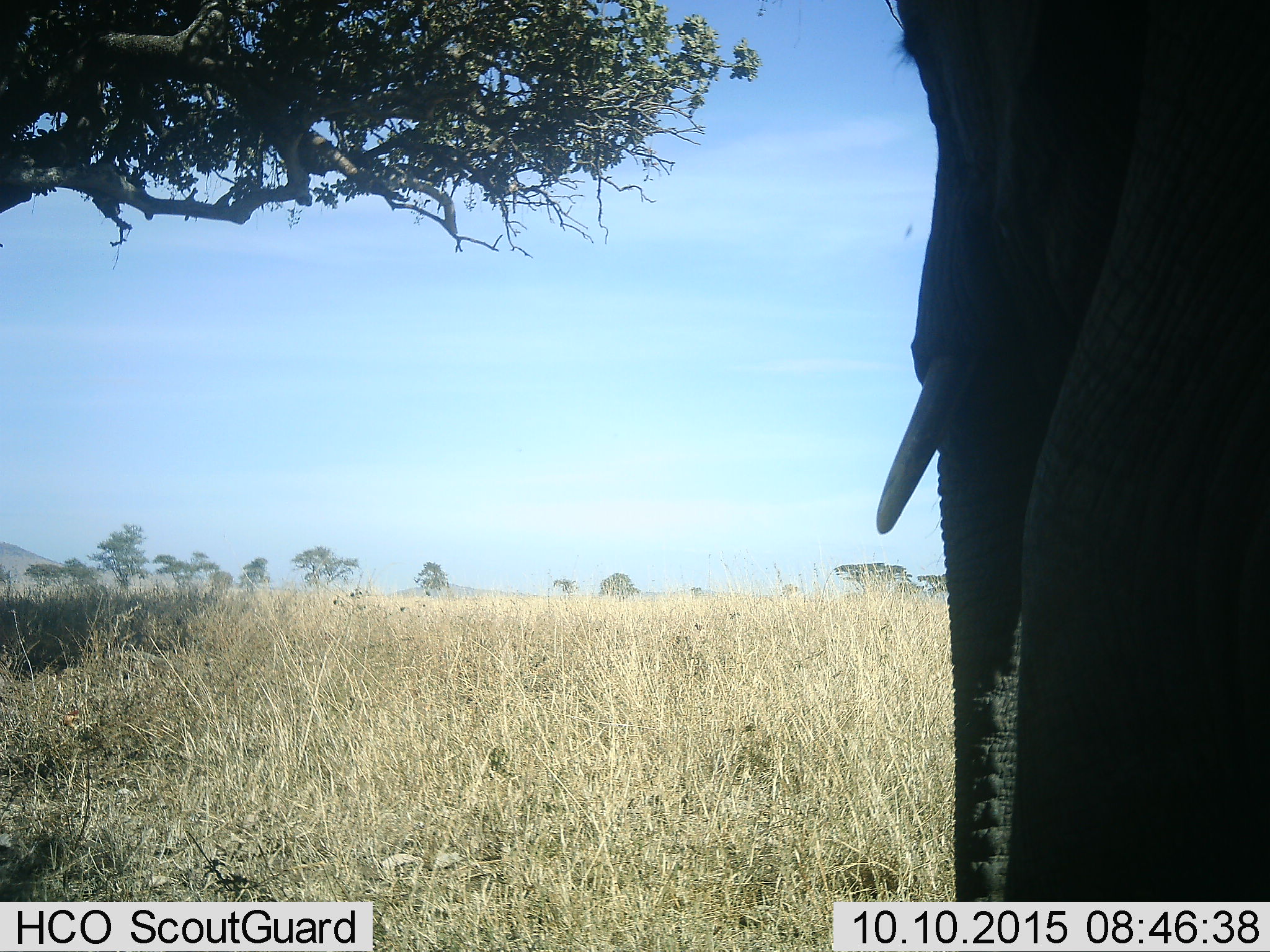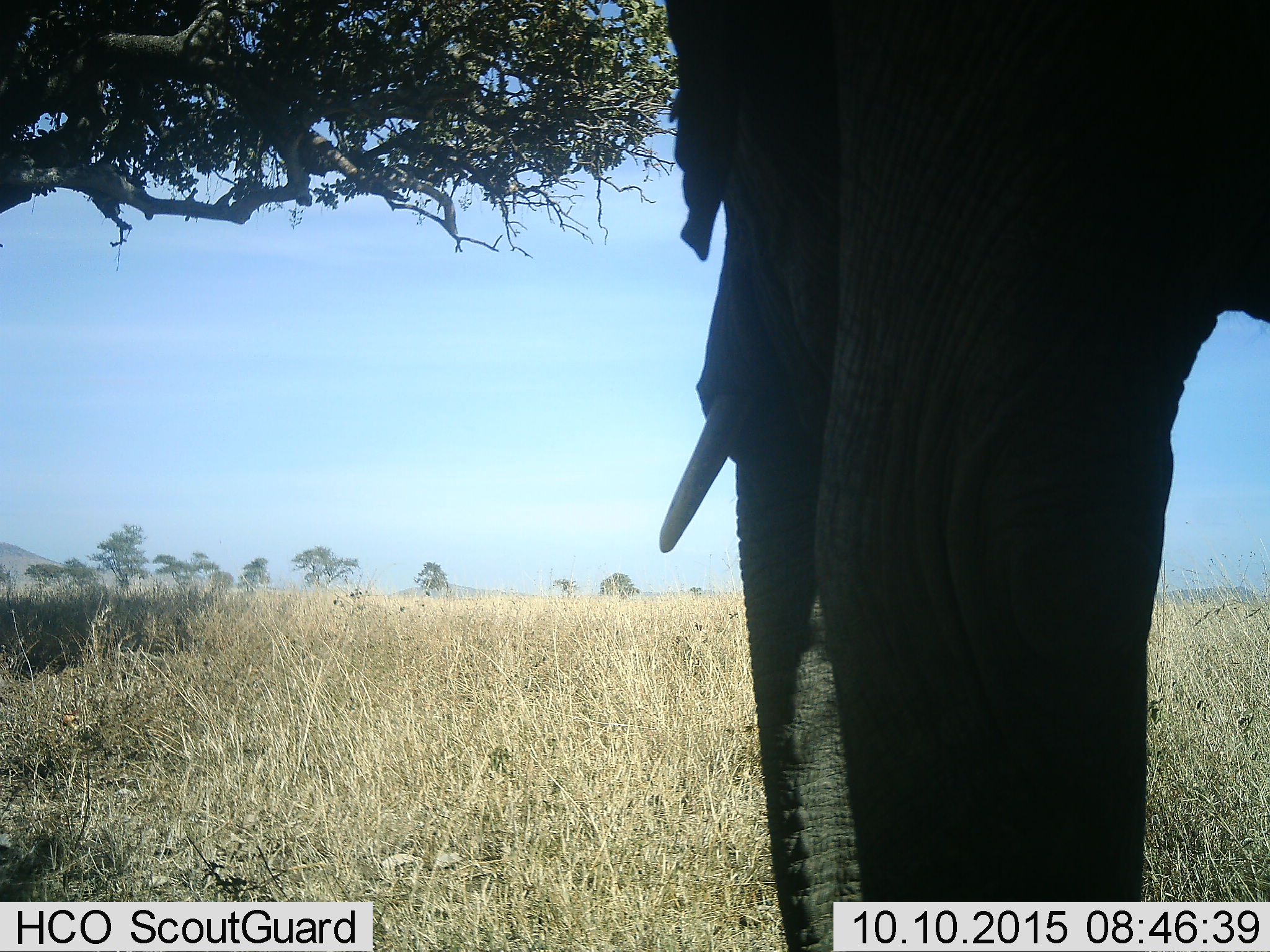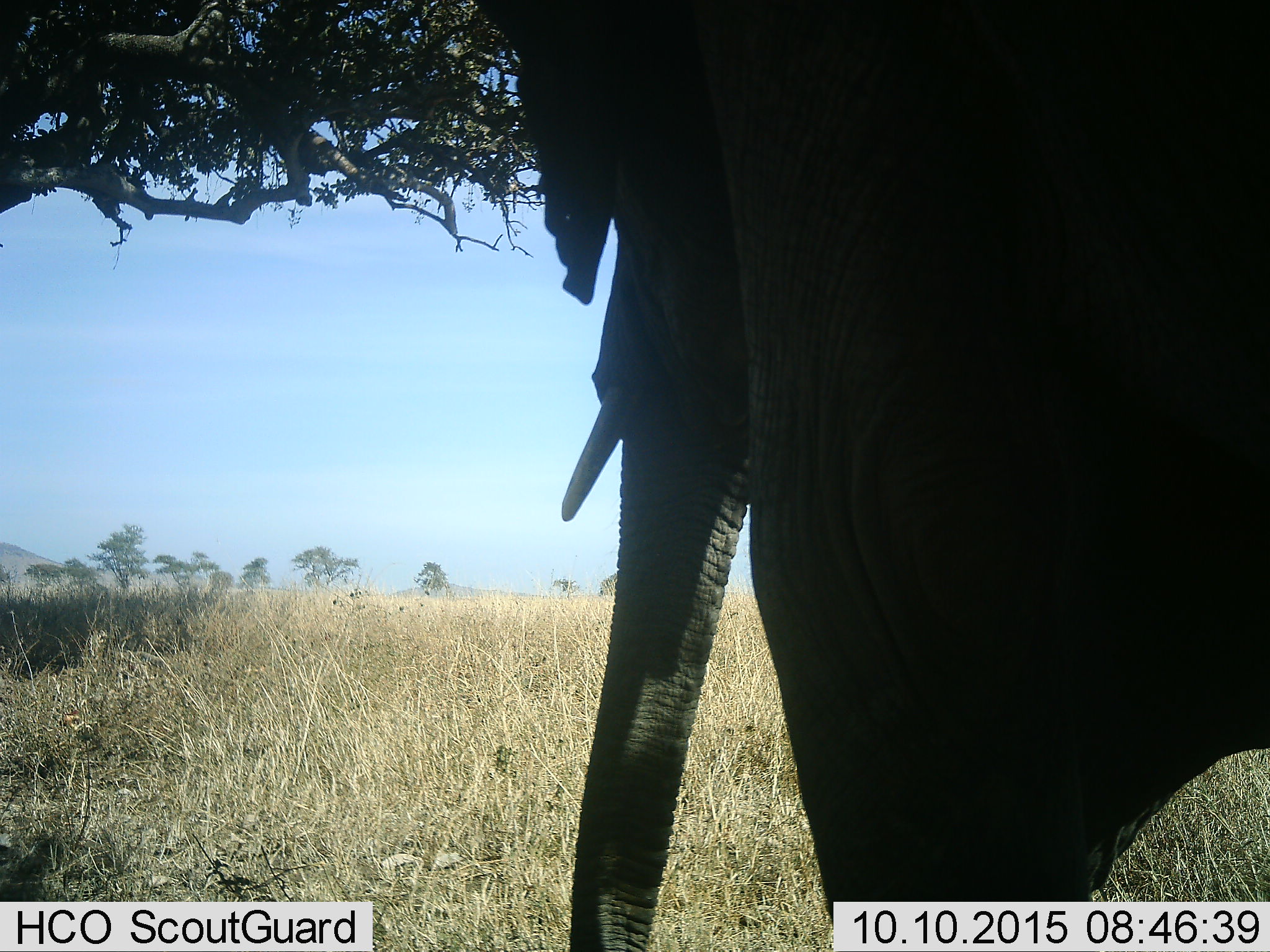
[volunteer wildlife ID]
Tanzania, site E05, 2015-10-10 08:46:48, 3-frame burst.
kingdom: Animalia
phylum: Chordata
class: Mammalia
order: Proboscidea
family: Elephantidae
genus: Loxodonta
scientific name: Loxodonta africana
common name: african bush elephant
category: elephant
Elephant (african bush elephant) (Loxodonta africana), count 1. Behavior (volunteer vote fractions): standing 42%, resting 0%, moving 63%, interacting 0%. Young present (vote fraction): 0%. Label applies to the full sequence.